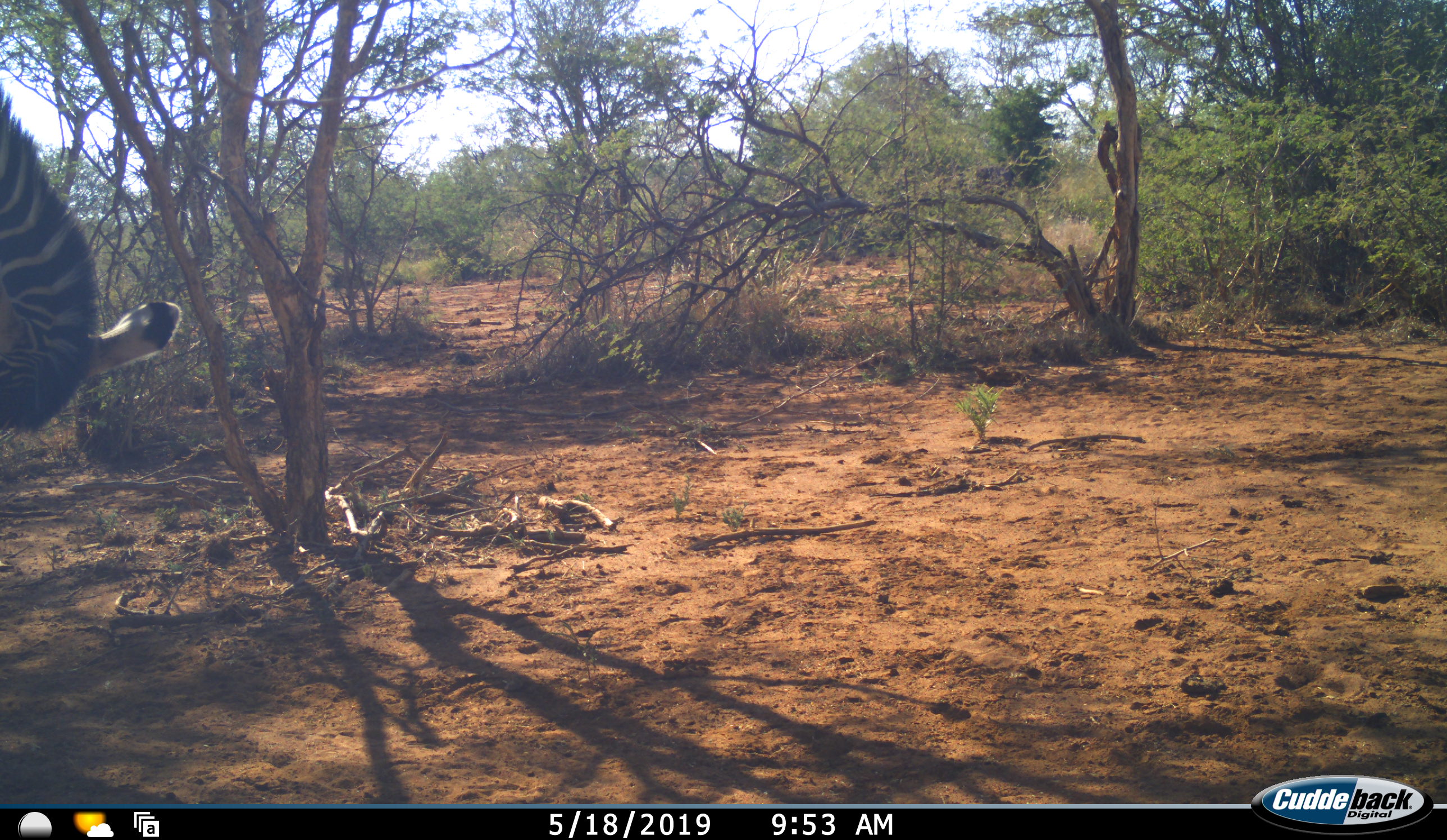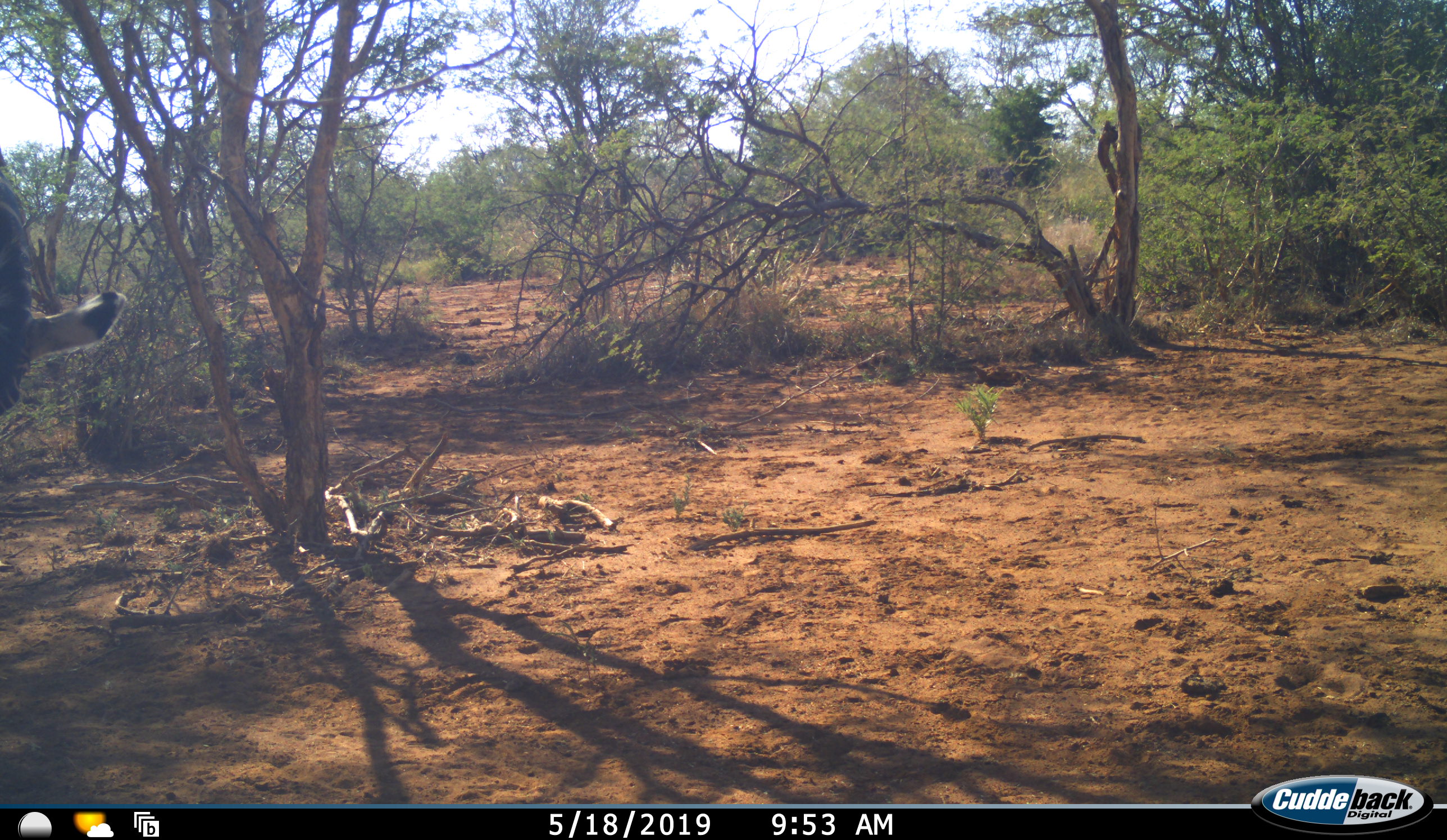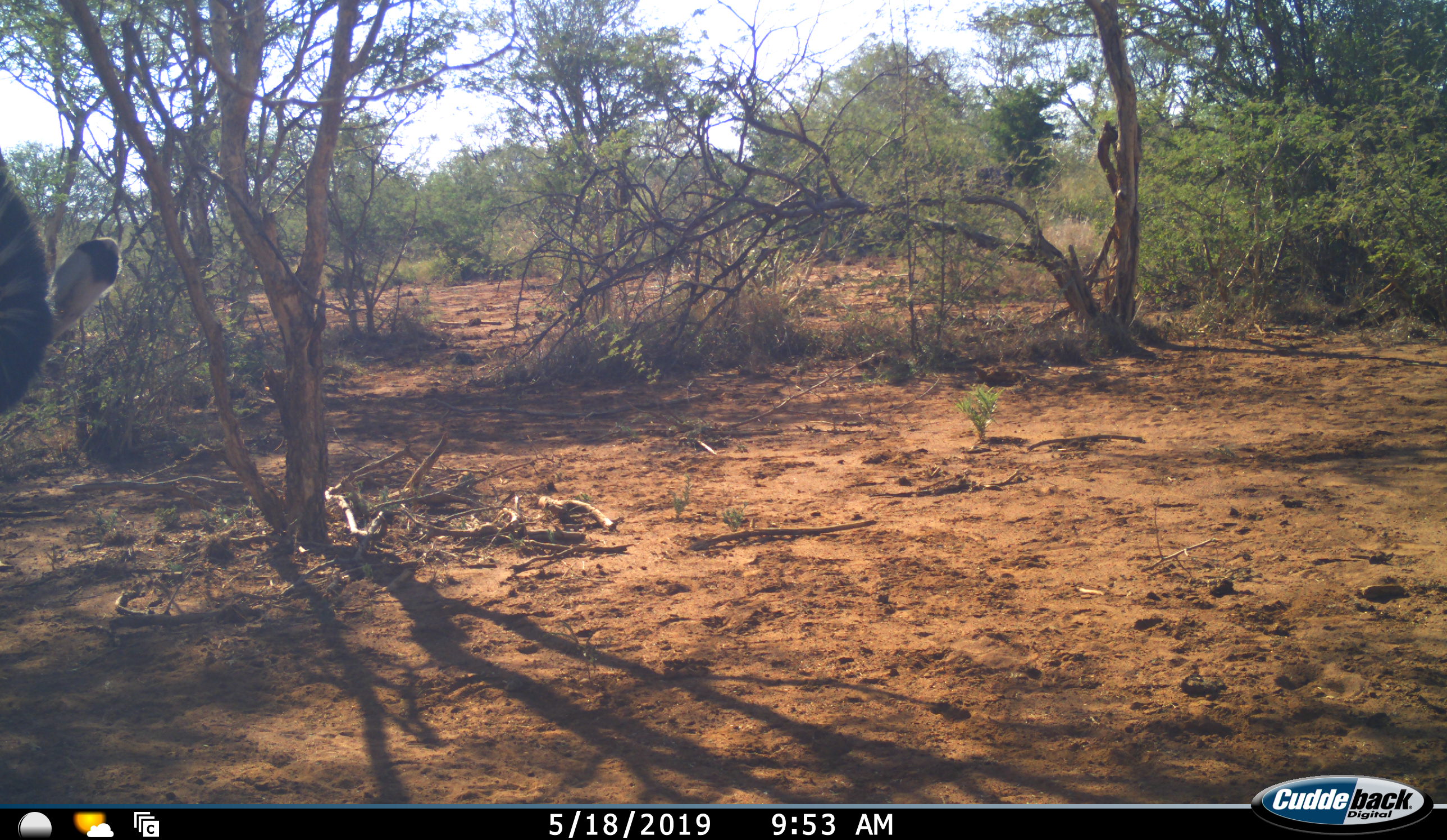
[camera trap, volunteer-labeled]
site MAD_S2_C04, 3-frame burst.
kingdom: Animalia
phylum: Chordata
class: Mammalia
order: Perissodactyla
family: Equidae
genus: Equus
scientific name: Equus quagga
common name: plains zebra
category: zebraplains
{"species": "zebraplains (plains zebra) (Equus quagga)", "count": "1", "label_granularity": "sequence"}